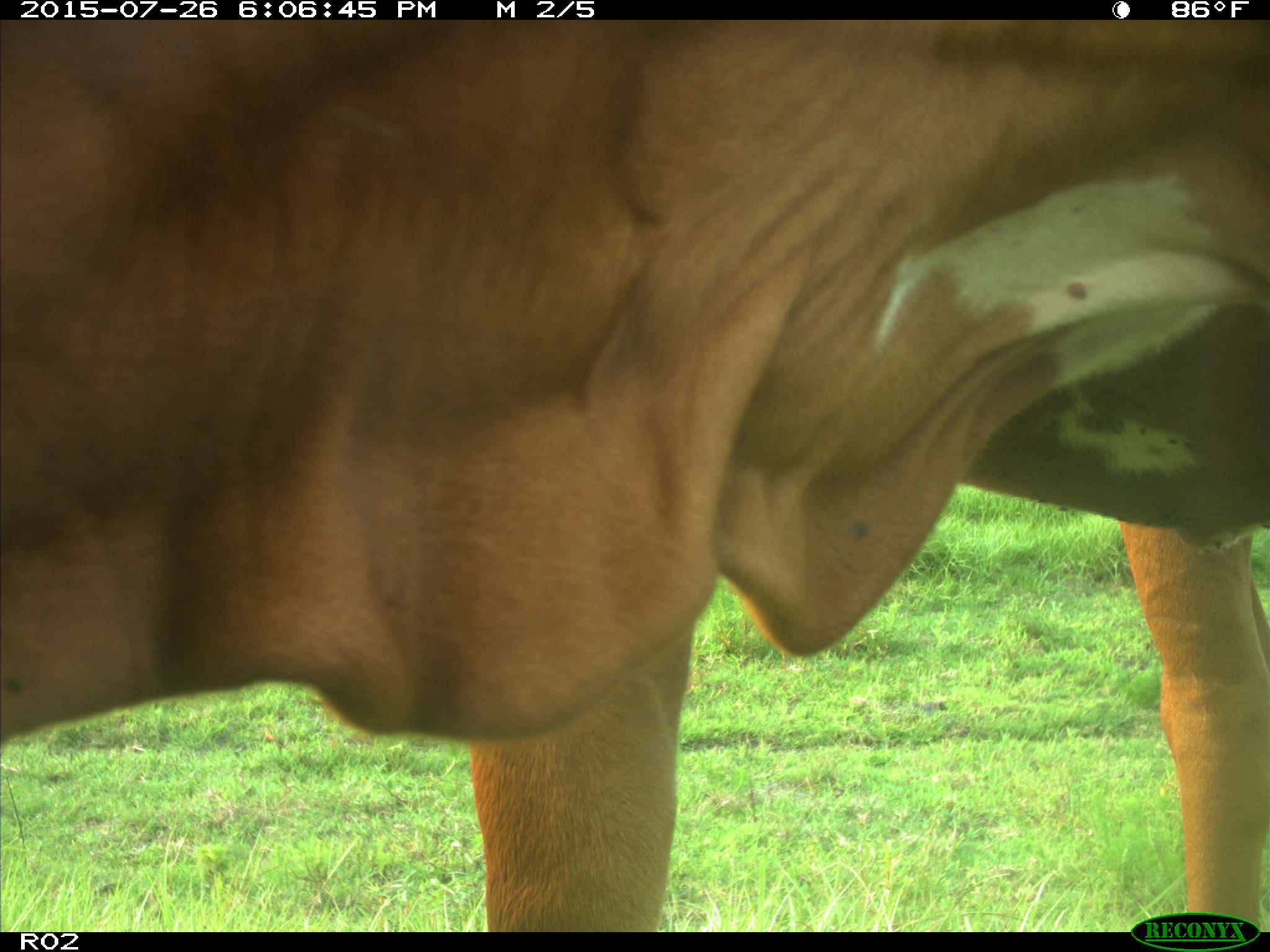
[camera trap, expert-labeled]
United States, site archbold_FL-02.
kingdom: Animalia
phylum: Chordata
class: Mammalia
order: Artiodactyla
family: Bovidae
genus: Bos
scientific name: Bos taurus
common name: domestic cow